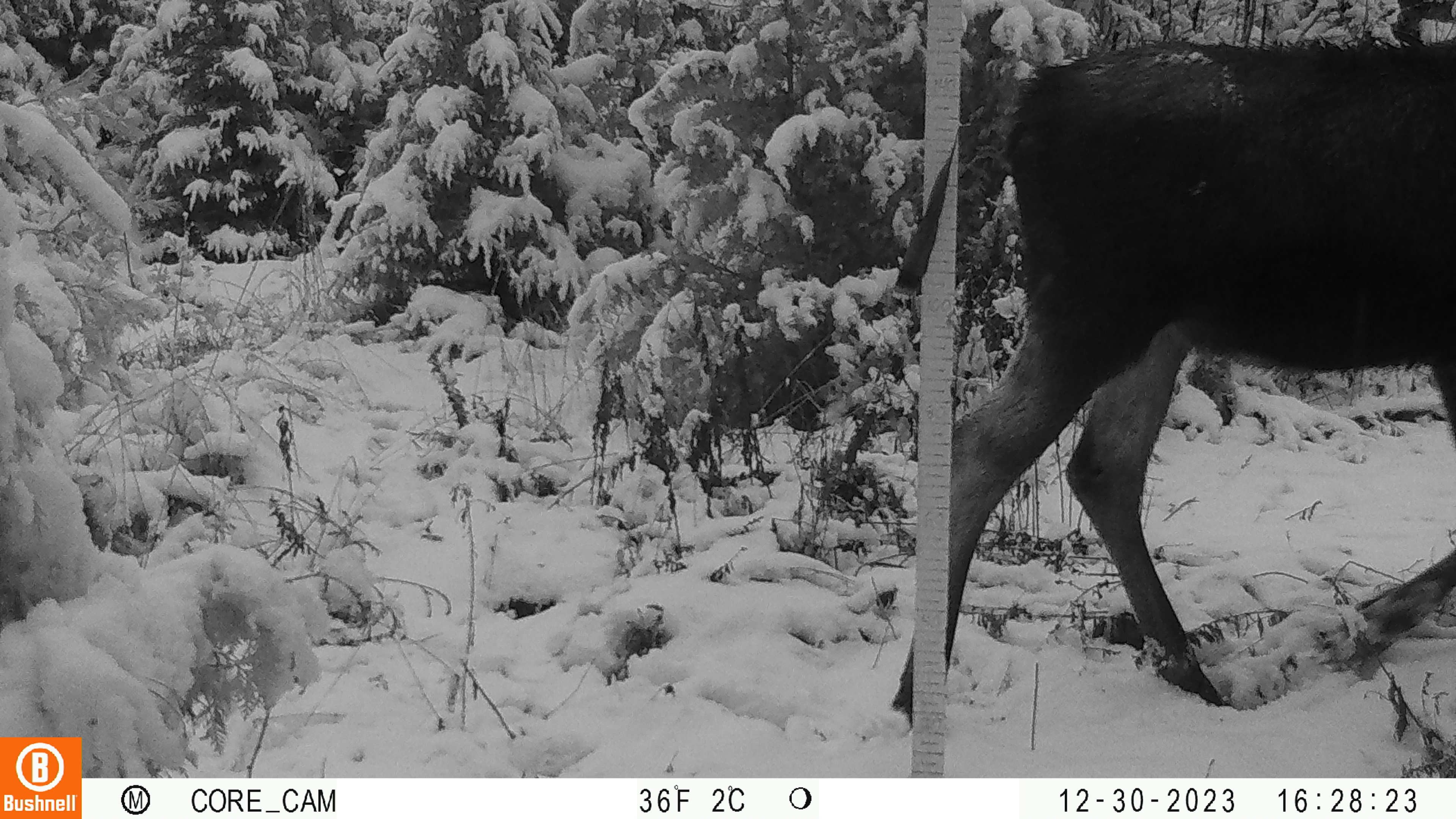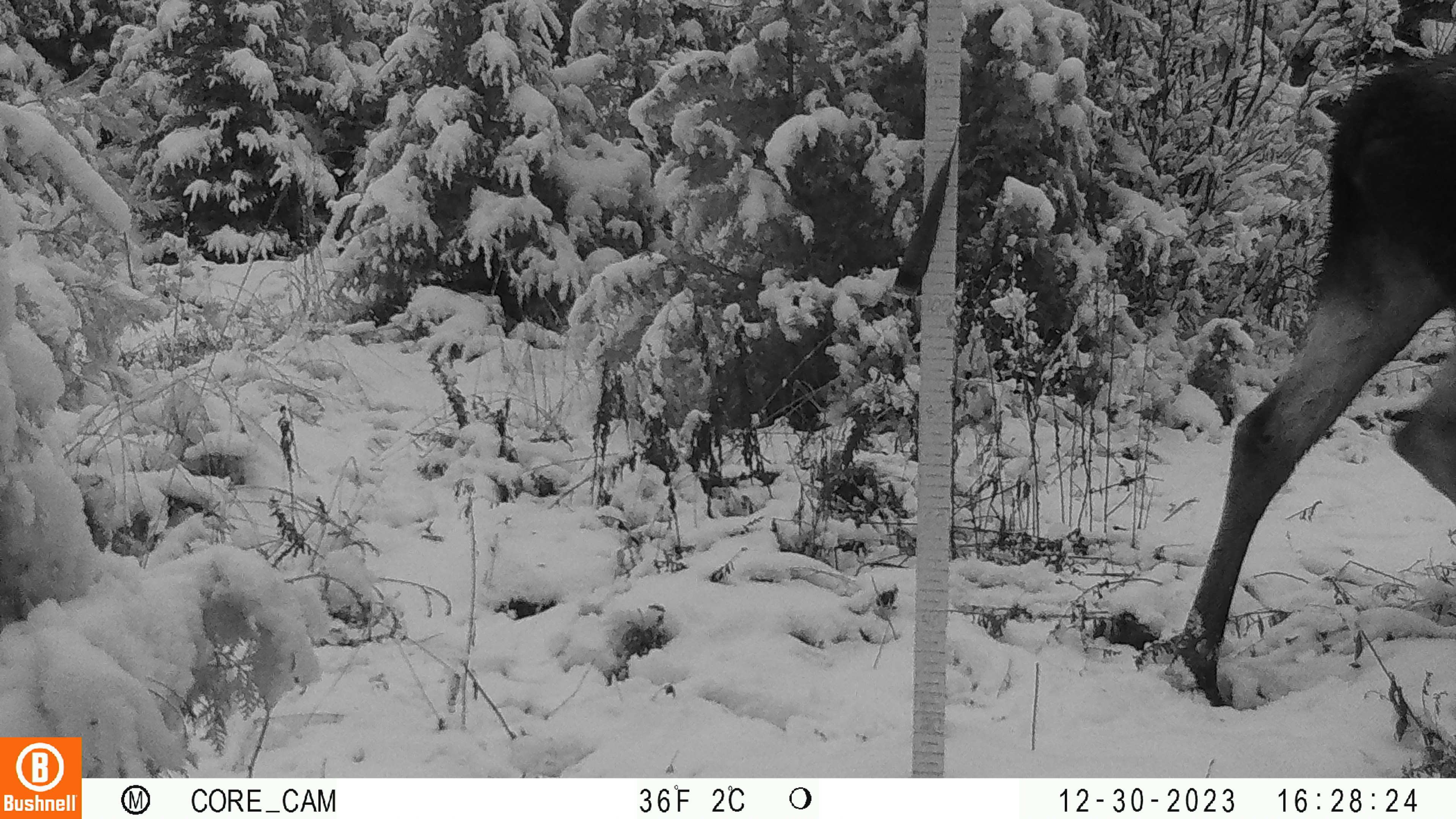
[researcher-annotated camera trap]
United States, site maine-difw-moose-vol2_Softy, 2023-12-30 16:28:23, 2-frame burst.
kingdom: Animalia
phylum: Chordata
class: Mammalia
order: Artiodactyla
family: Cervidae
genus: Alces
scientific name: Alces alces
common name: moose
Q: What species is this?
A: Moose (Alces alces).